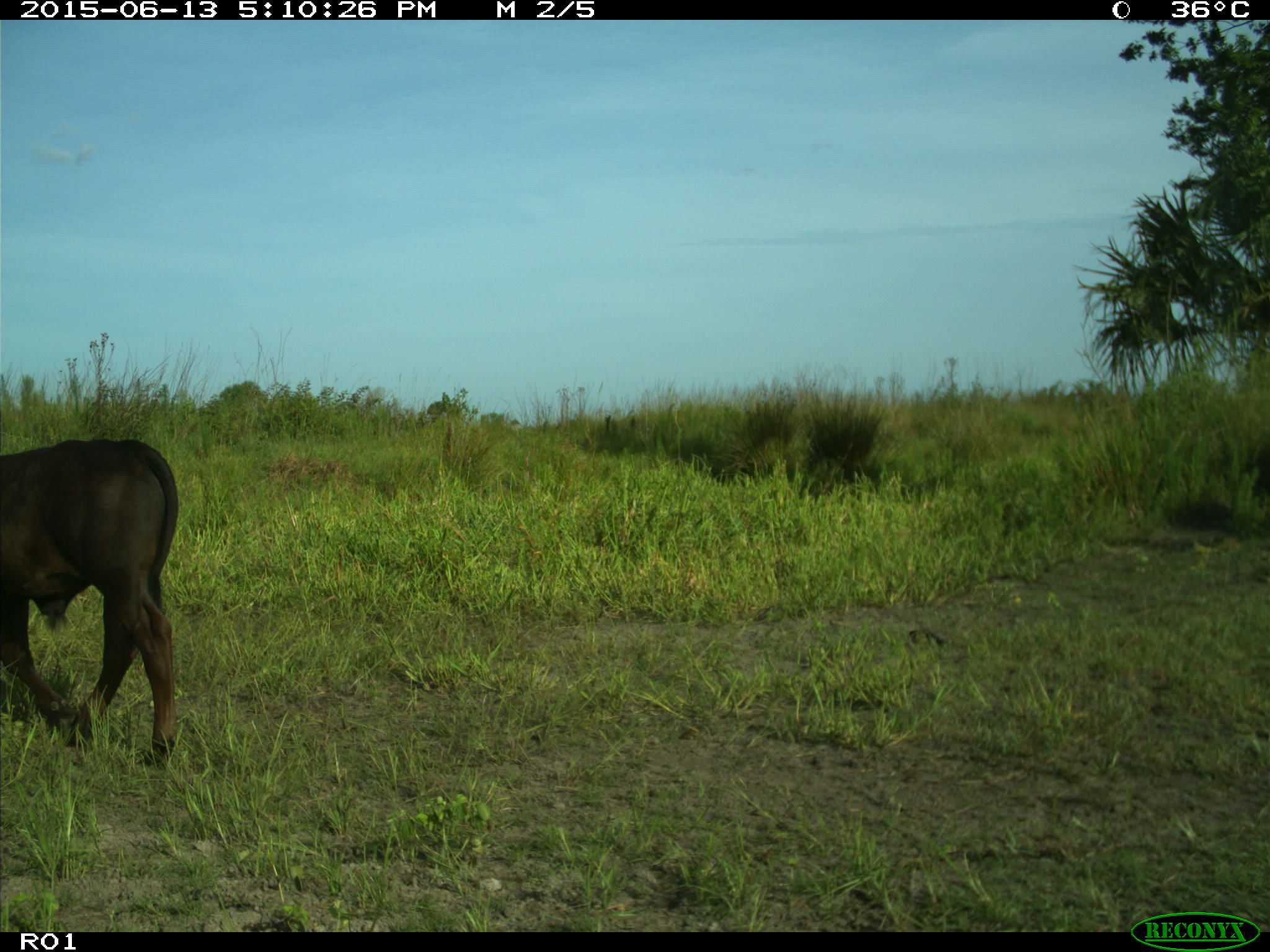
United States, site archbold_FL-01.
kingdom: Animalia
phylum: Chordata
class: Mammalia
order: Artiodactyla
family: Bovidae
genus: Bos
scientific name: Bos taurus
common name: domestic cow